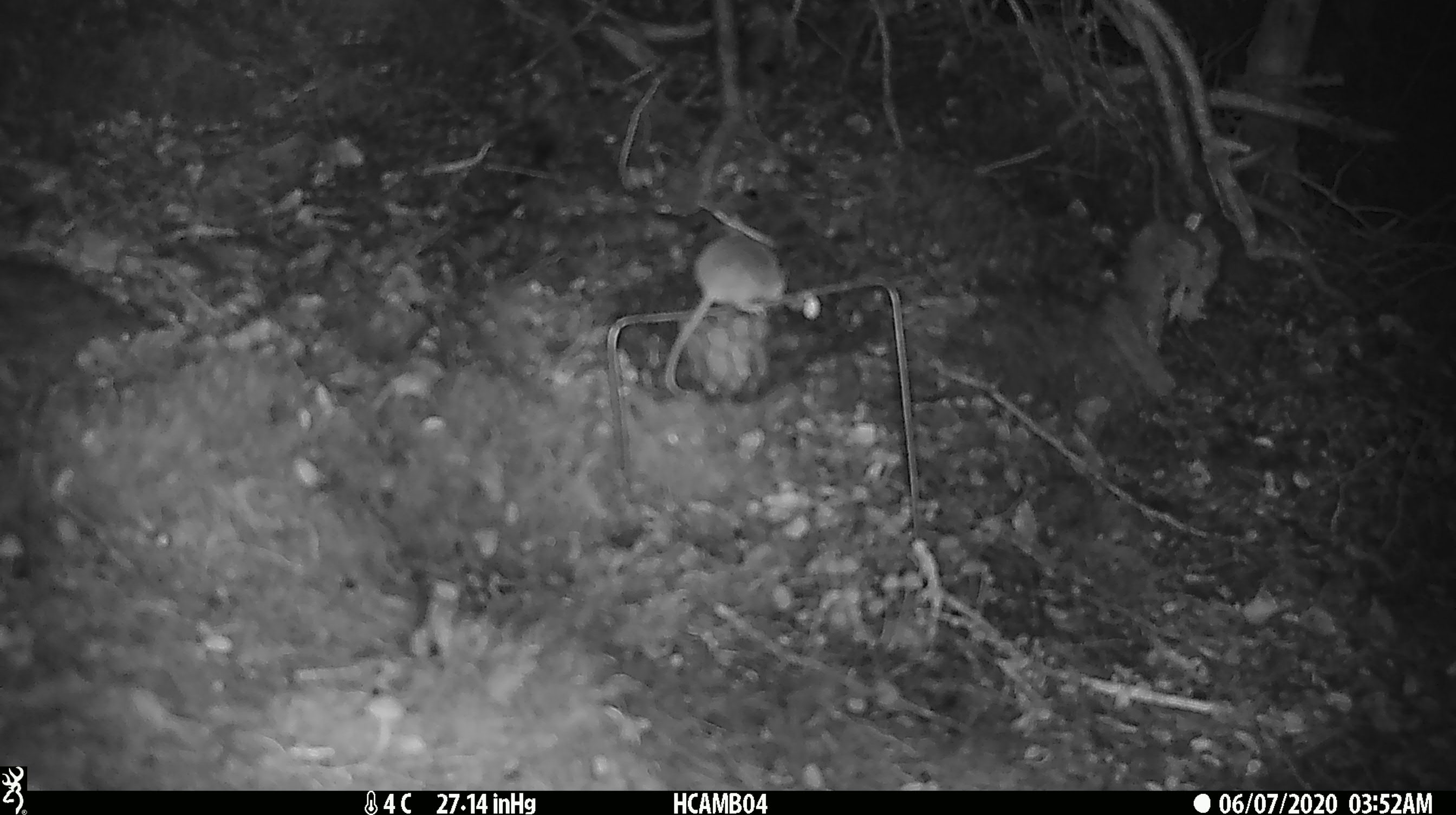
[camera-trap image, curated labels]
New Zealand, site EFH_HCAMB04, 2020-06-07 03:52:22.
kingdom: Animalia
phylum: Chordata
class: Mammalia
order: Rodentia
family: Muridae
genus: Mus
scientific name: Mus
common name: mouse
Mouse (Mus).